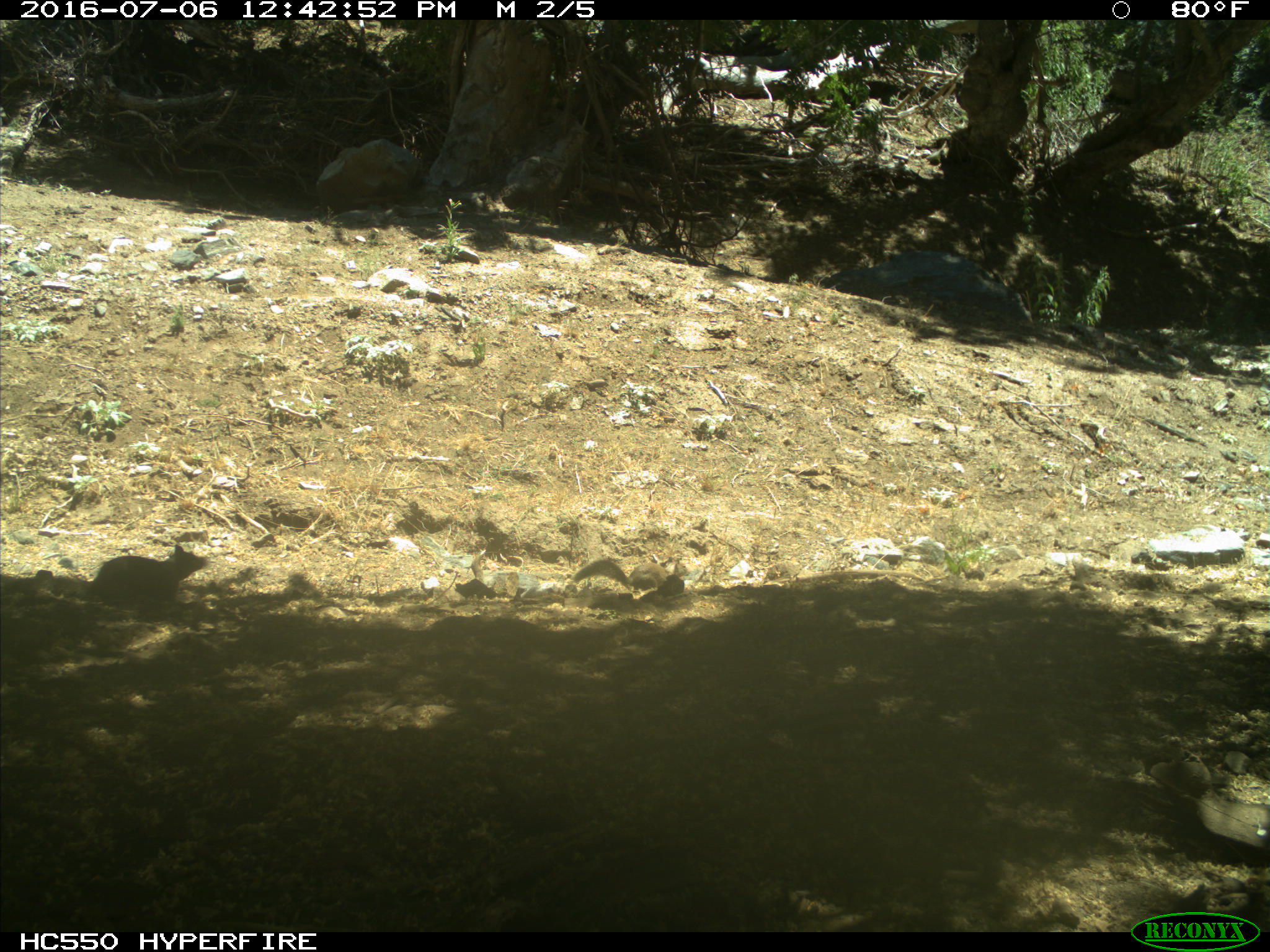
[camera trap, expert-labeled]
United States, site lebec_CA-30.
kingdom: Animalia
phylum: Chordata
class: Mammalia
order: Rodentia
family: Sciuridae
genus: Otospermophilus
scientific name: Otospermophilus beecheyi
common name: california ground squirrel